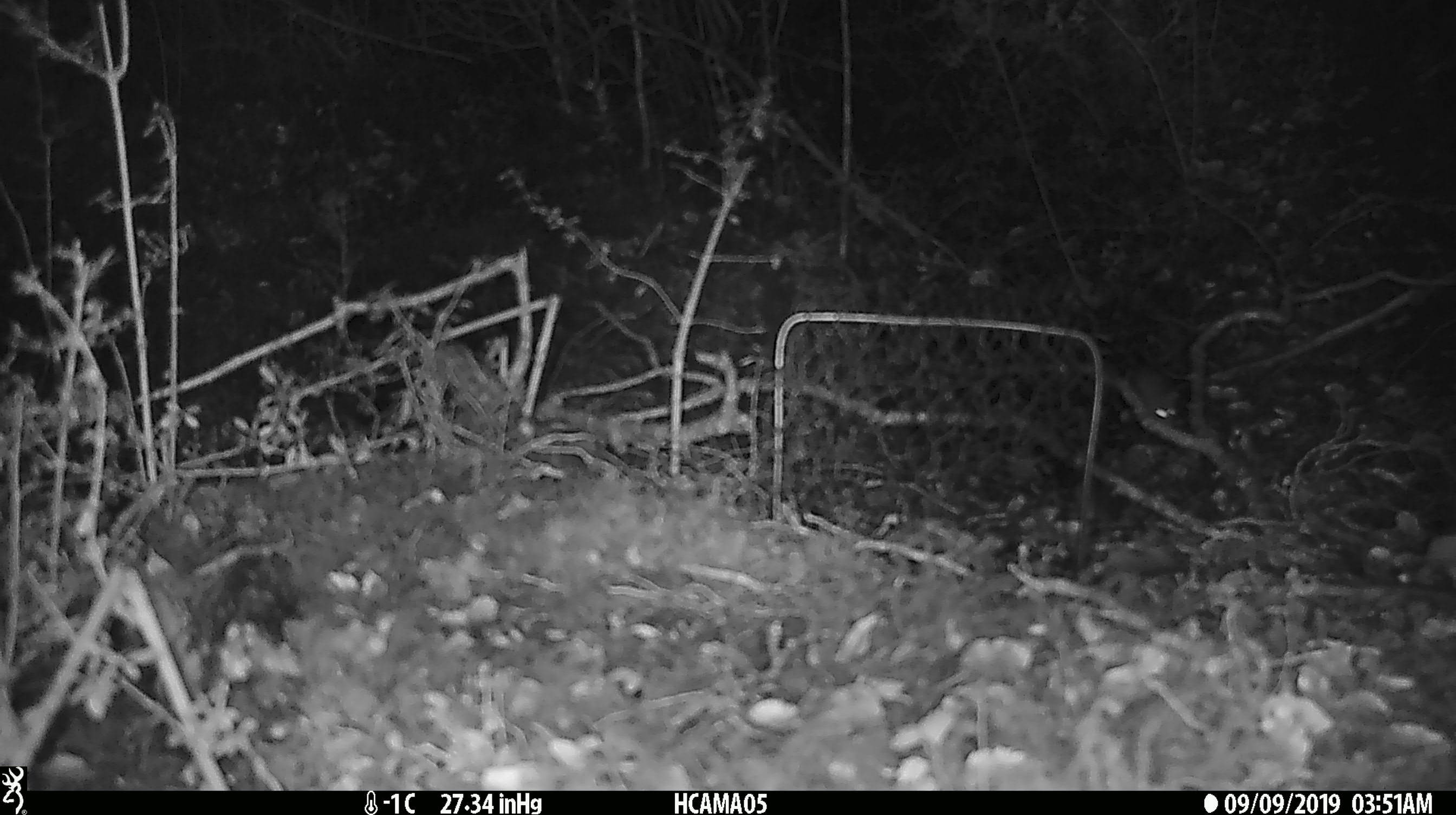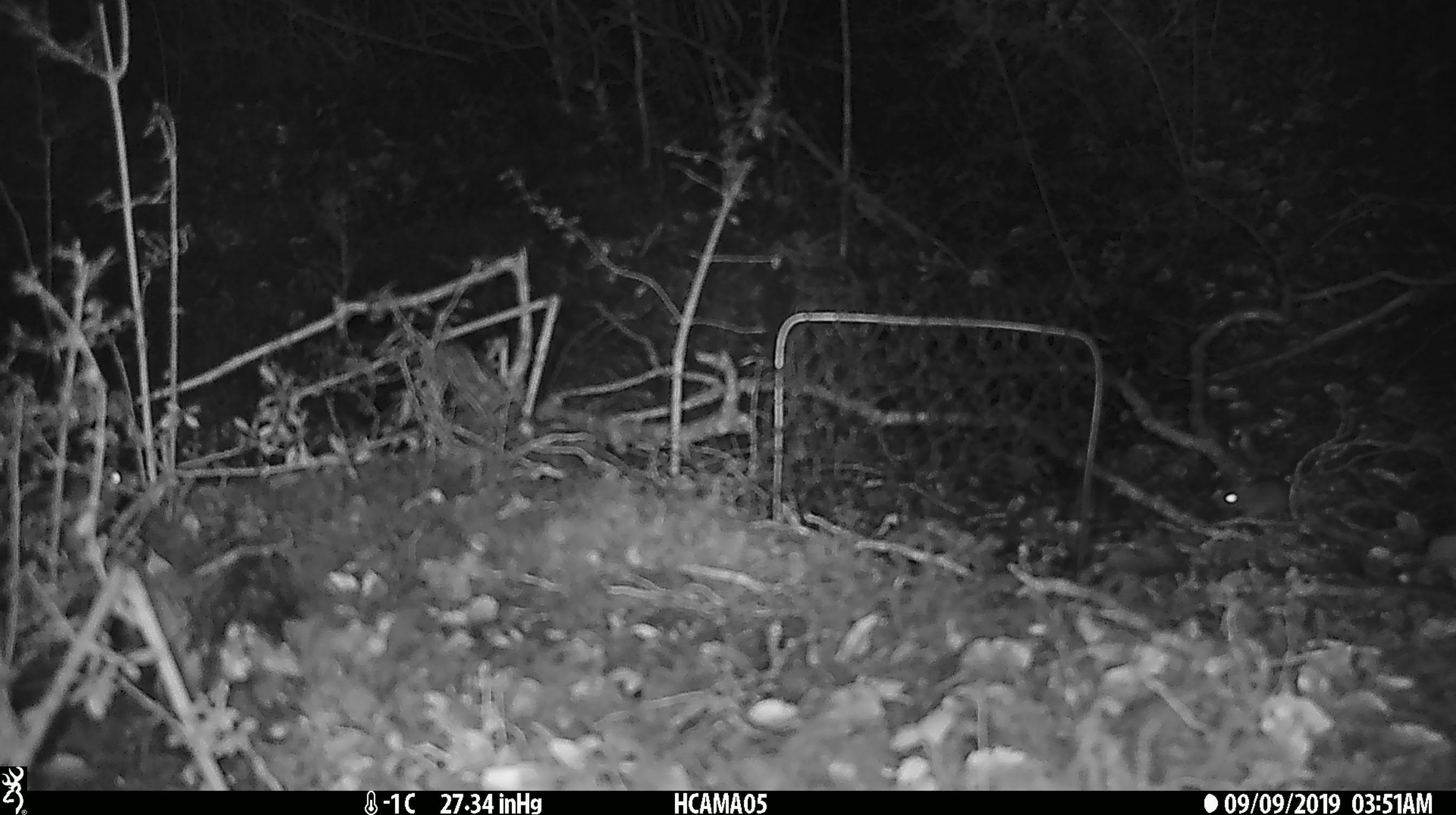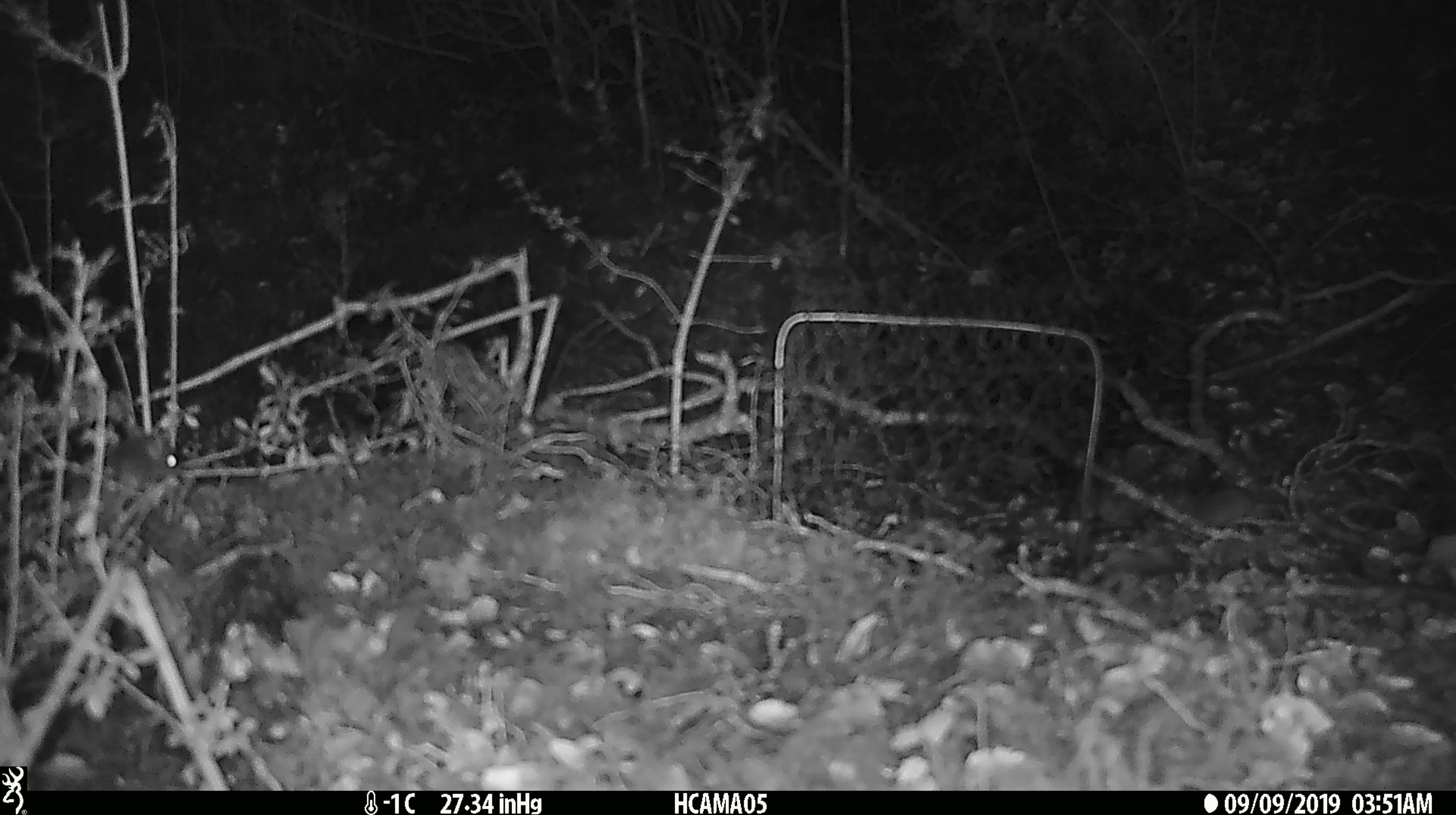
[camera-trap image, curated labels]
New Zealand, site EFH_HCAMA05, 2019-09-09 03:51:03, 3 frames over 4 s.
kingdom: Animalia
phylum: Chordata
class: Mammalia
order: Rodentia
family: Muridae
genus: Mus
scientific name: Mus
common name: mouse